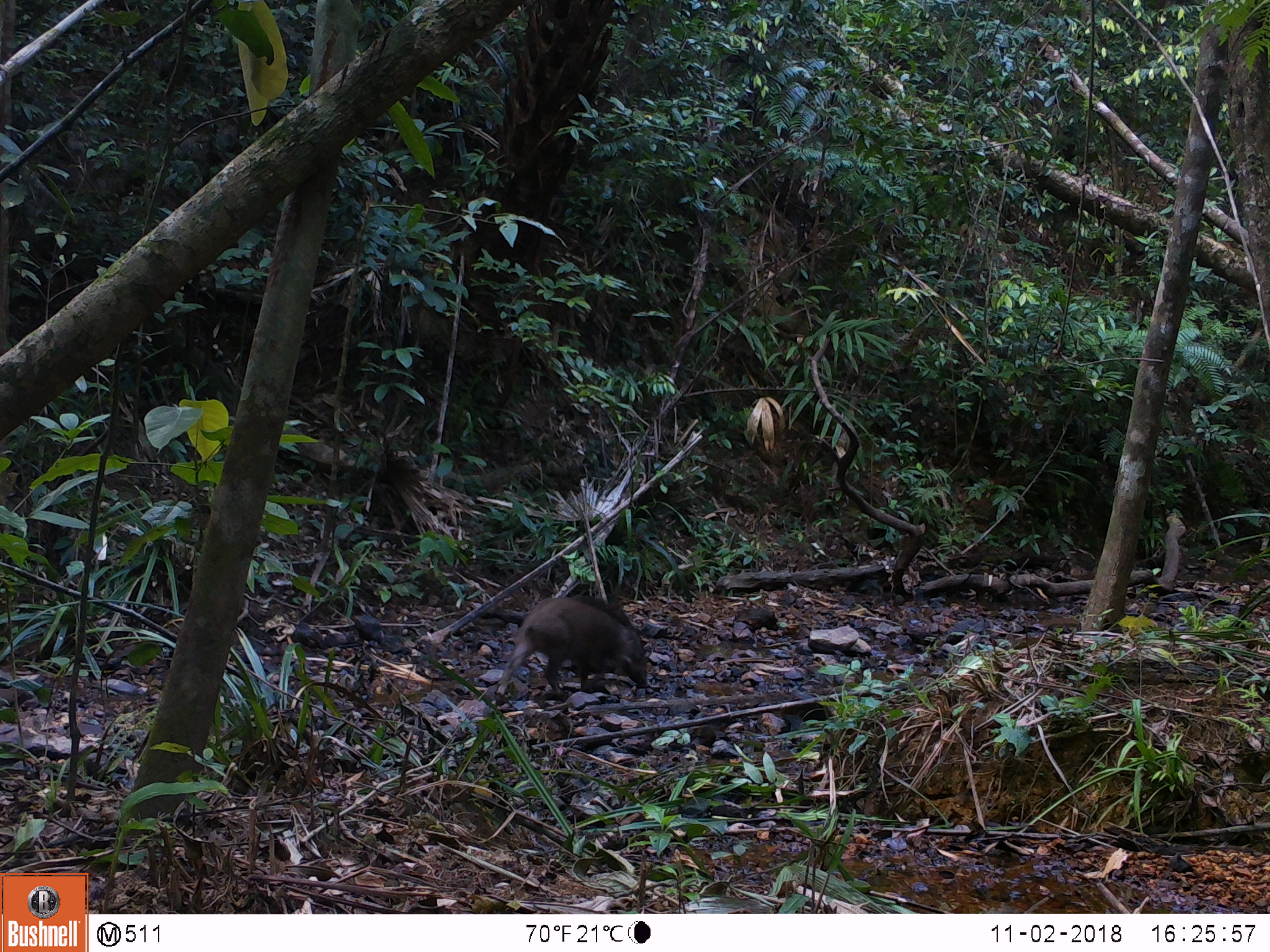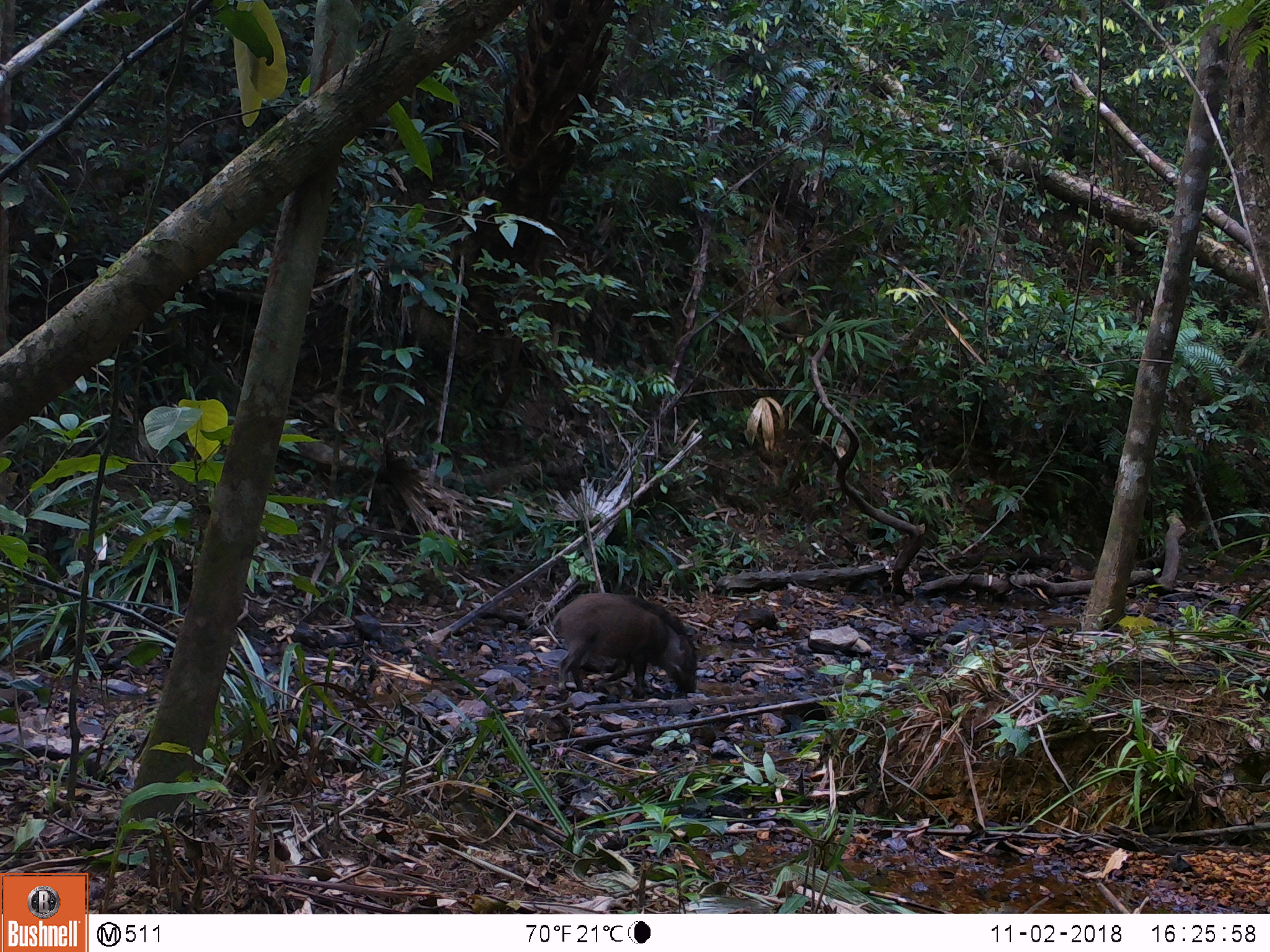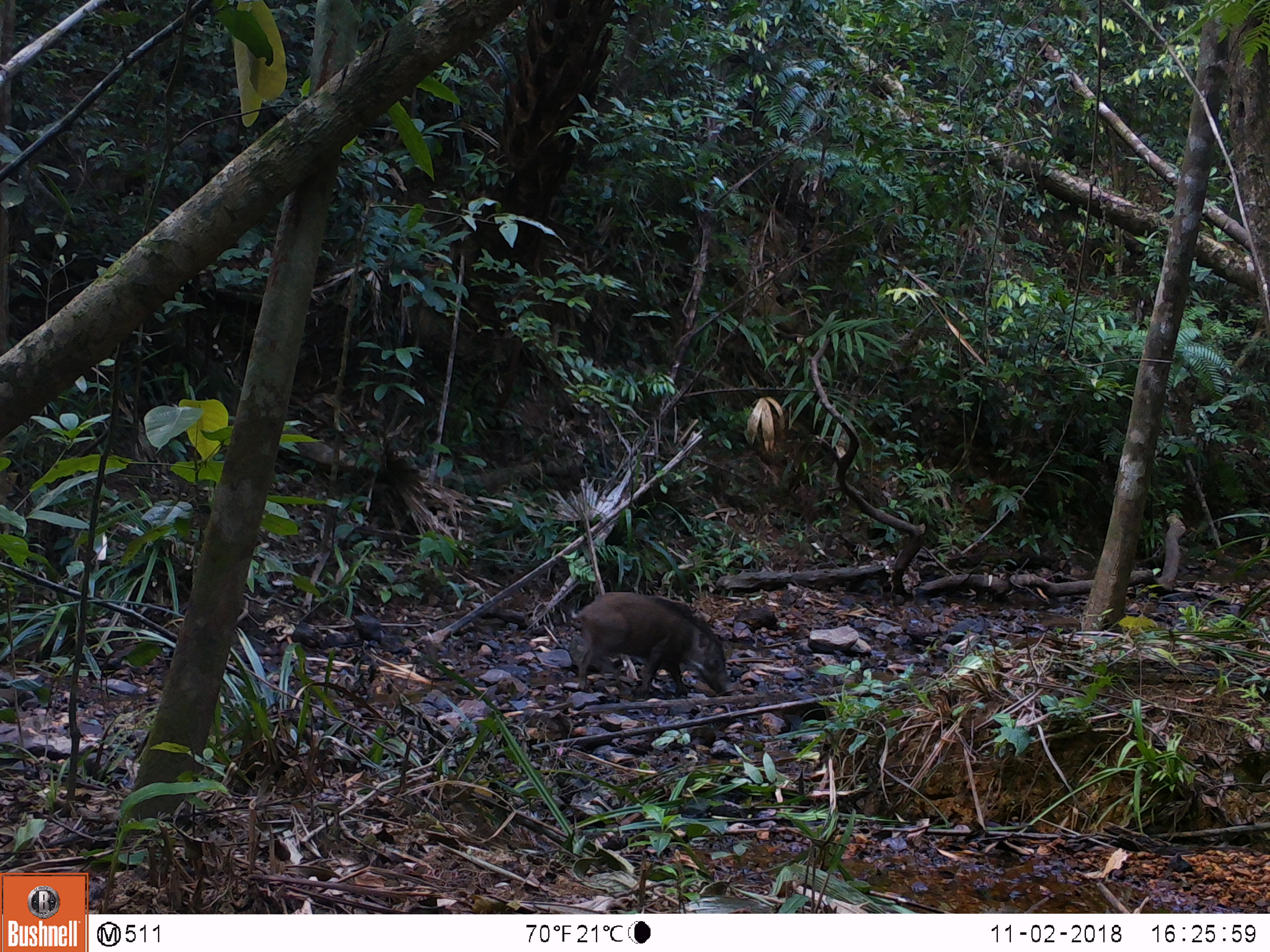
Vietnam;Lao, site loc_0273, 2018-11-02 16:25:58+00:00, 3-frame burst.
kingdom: Animalia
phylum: Chordata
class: Mammalia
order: Artiodactyla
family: Suidae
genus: Sus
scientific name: Sus scrofa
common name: eurasian wild pig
Eurasian wild pig (Sus scrofa). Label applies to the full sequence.